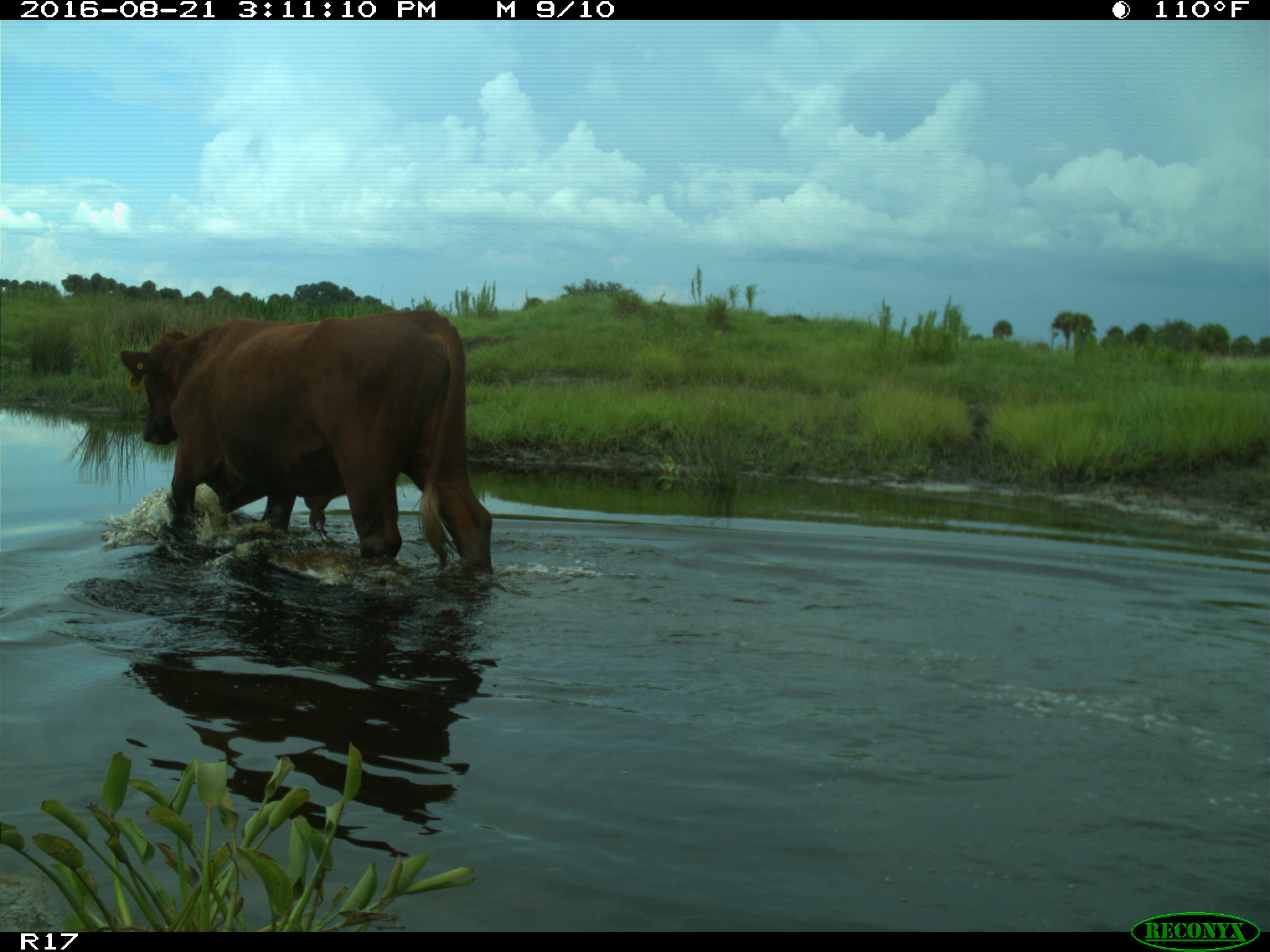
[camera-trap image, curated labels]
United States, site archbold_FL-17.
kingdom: Animalia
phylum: Chordata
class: Mammalia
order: Artiodactyla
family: Bovidae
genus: Bos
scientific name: Bos taurus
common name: domestic cow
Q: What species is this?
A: Bos taurus (domestic cow).